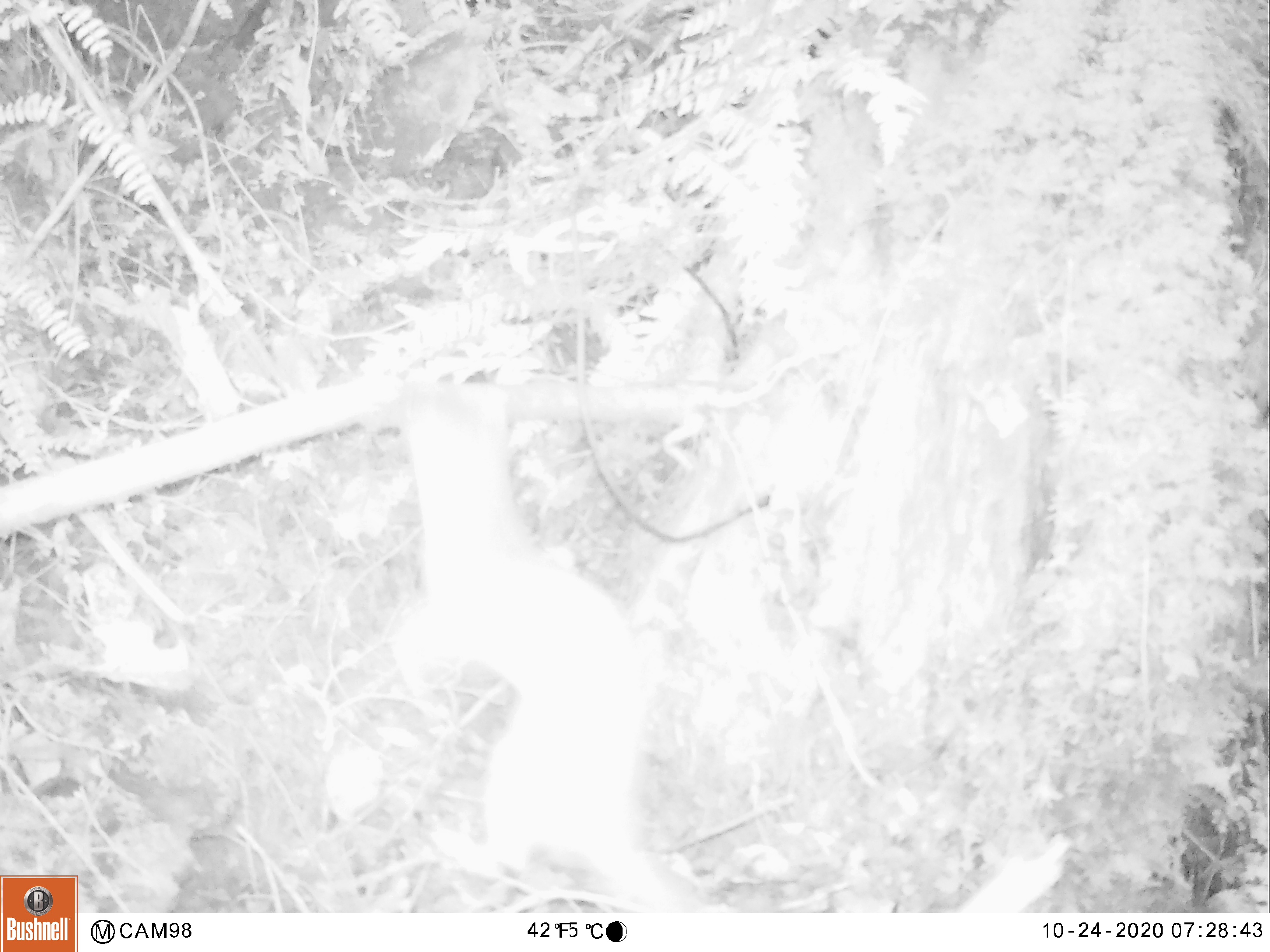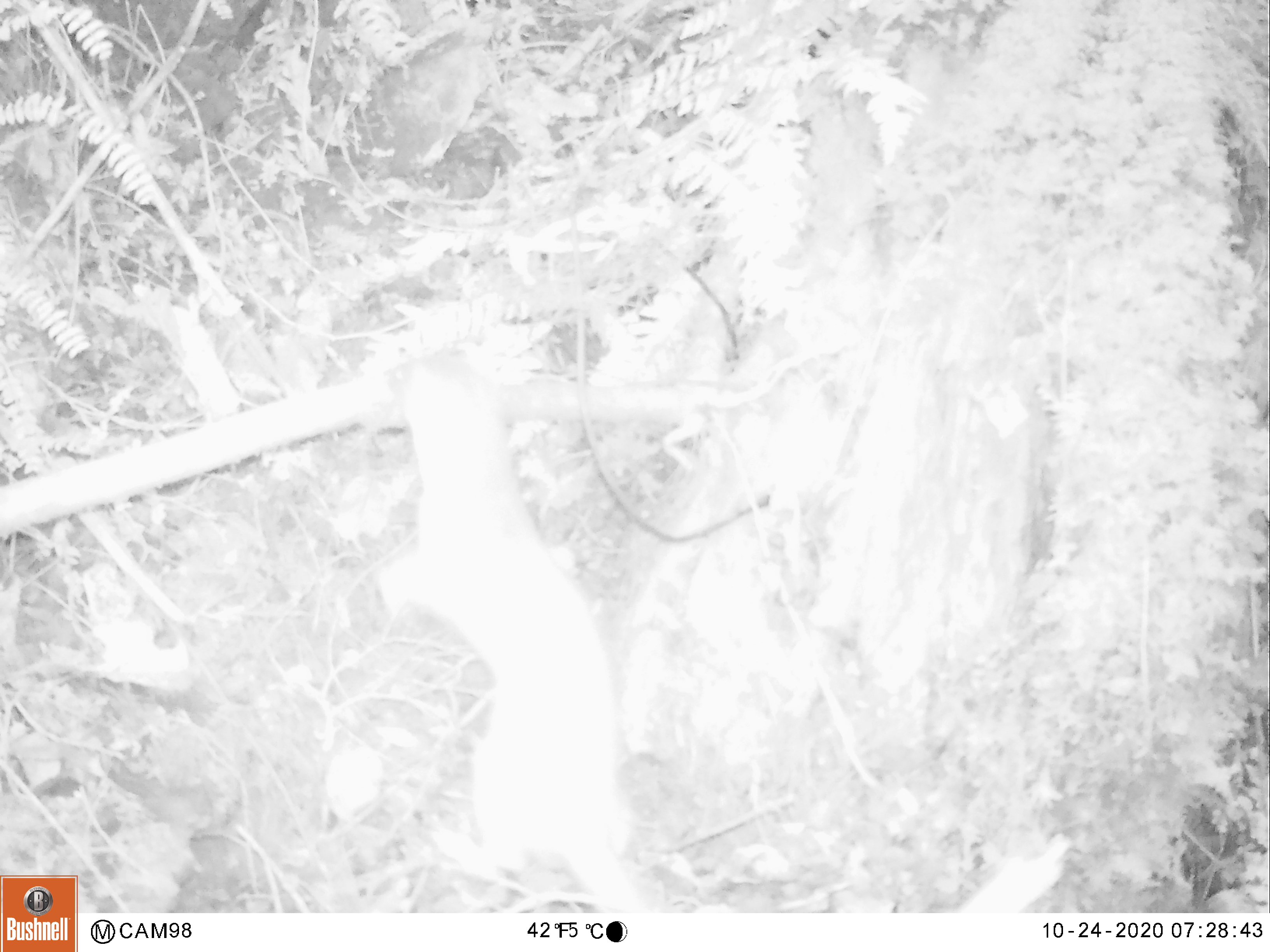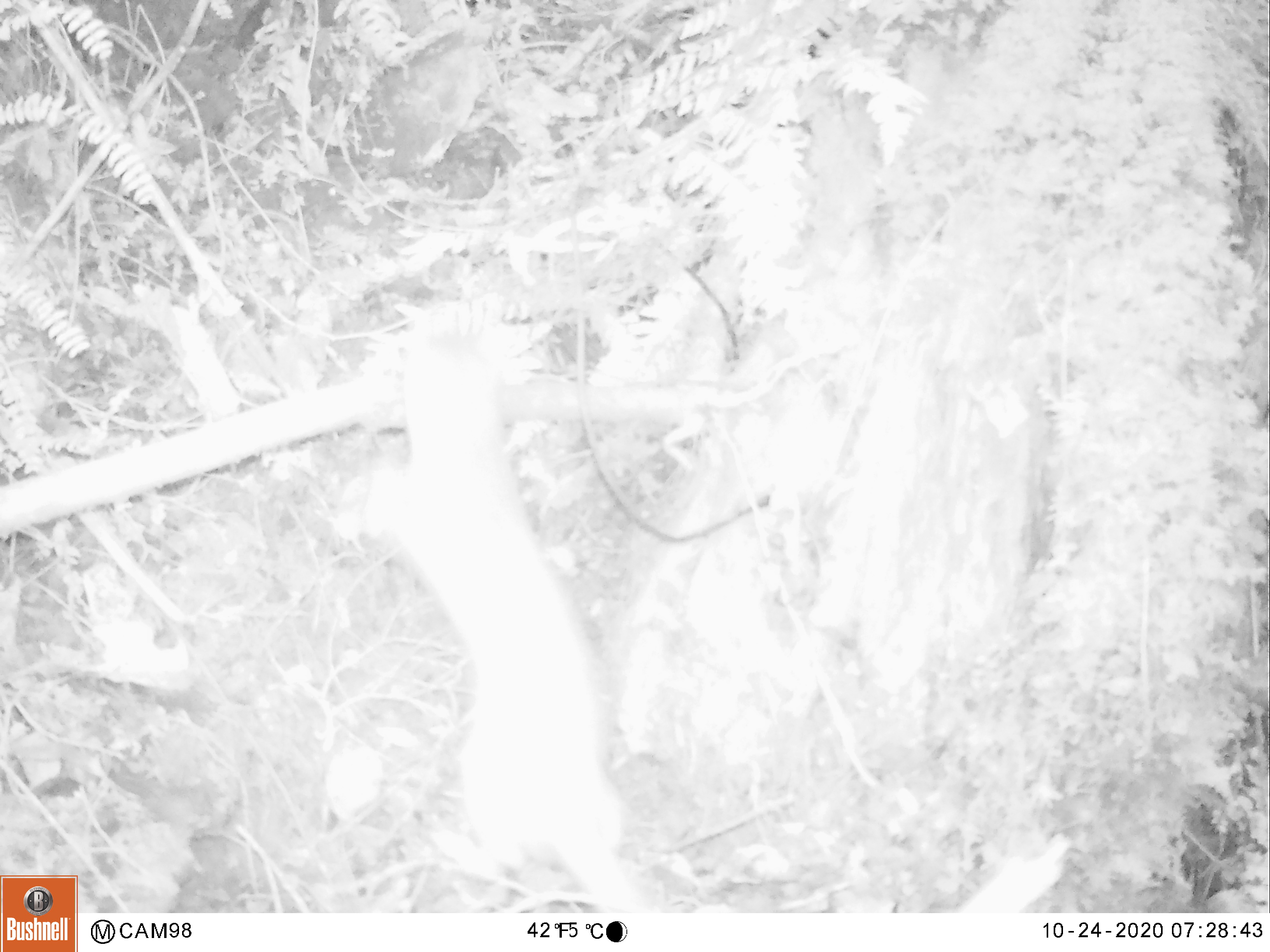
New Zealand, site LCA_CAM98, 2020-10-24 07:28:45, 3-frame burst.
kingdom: Animalia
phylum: Chordata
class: Mammalia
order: Carnivora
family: Mustelidae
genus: Mustela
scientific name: Mustela erminea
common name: stoat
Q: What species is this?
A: Stoat (Mustela erminea).